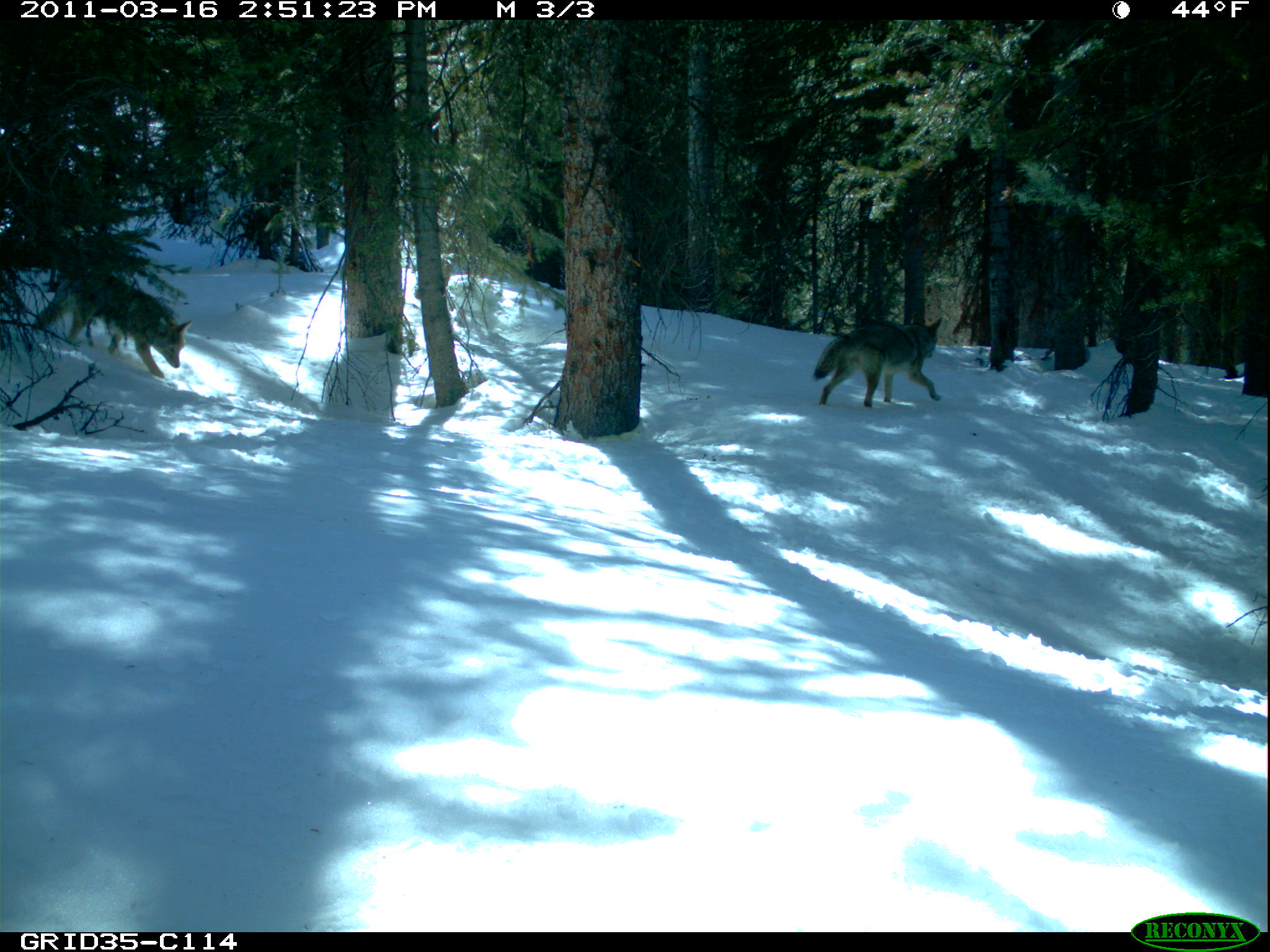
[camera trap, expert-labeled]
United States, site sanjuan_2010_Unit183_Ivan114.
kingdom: Animalia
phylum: Chordata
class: Mammalia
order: Carnivora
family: Canidae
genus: Canis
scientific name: Canis latrans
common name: coyote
Canis latrans (coyote).